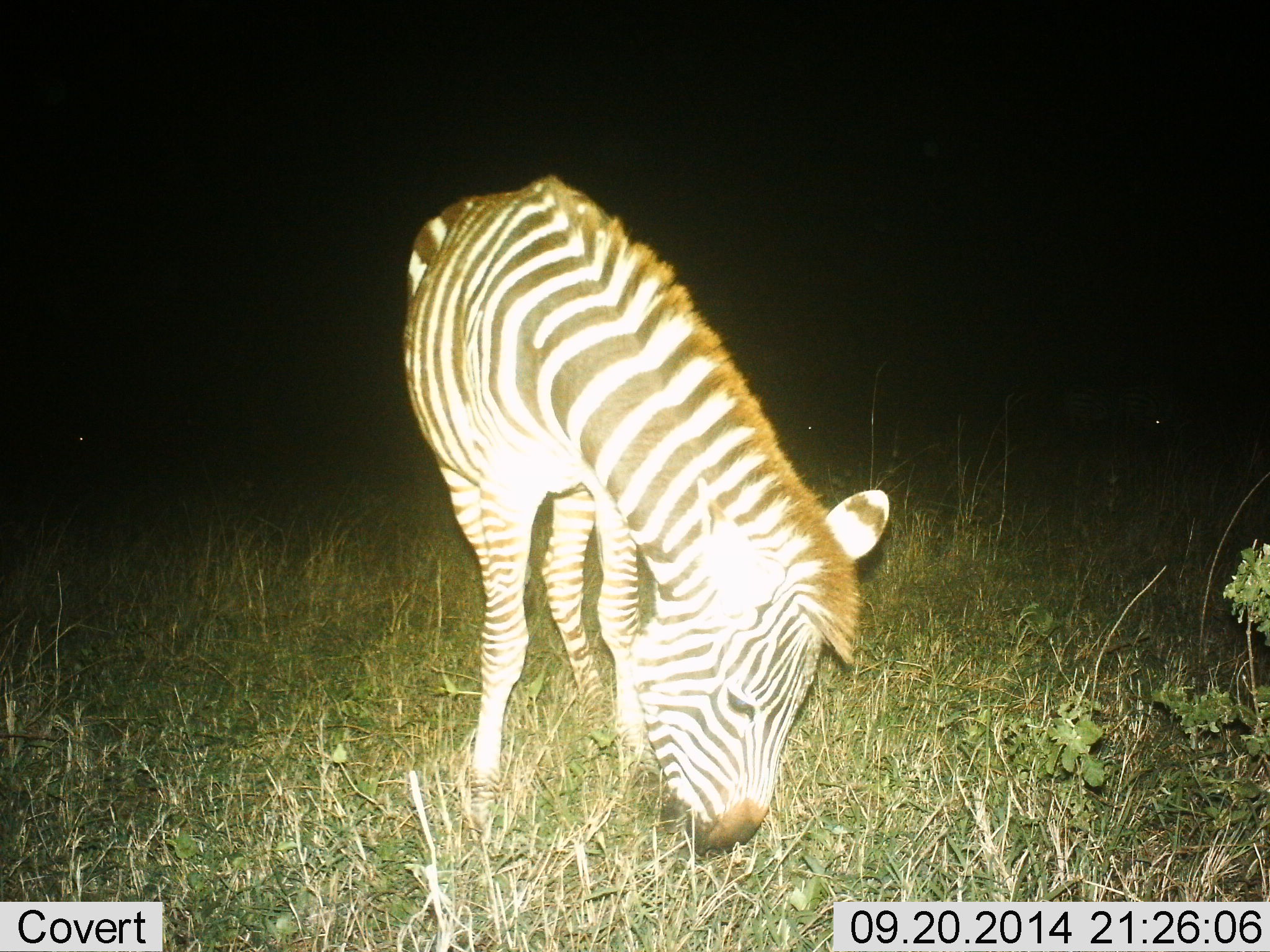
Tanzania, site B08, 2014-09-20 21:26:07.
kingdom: Animalia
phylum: Chordata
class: Mammalia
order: Perissodactyla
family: Equidae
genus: Equus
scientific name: Equus quagga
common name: plains zebra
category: zebra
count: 1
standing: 10%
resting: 0%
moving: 0%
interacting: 0%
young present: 20%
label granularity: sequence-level